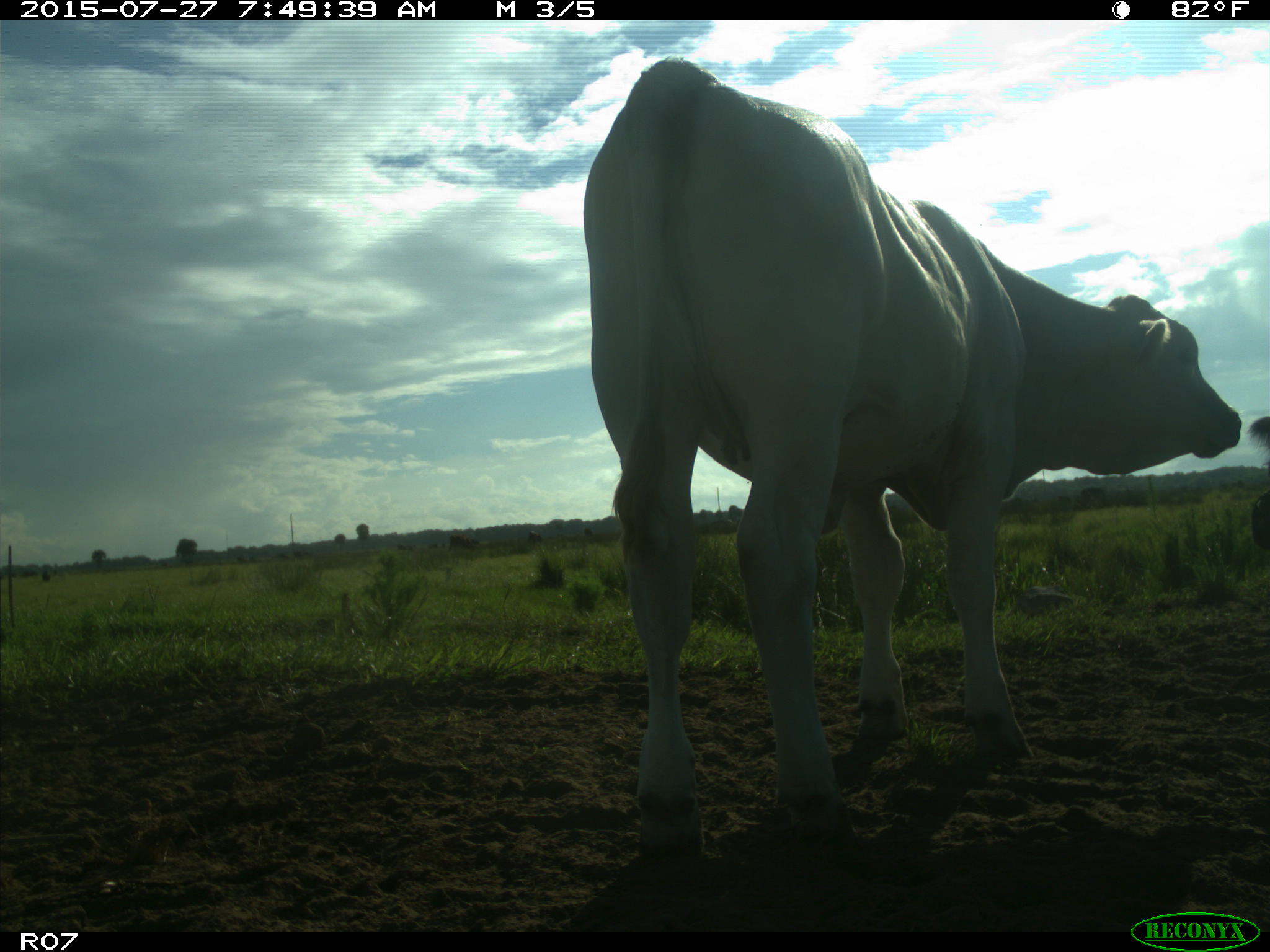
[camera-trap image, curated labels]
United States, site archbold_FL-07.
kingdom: Animalia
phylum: Chordata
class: Mammalia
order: Artiodactyla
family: Bovidae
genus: Bos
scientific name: Bos taurus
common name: domestic cow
Bos taurus (domestic cow).